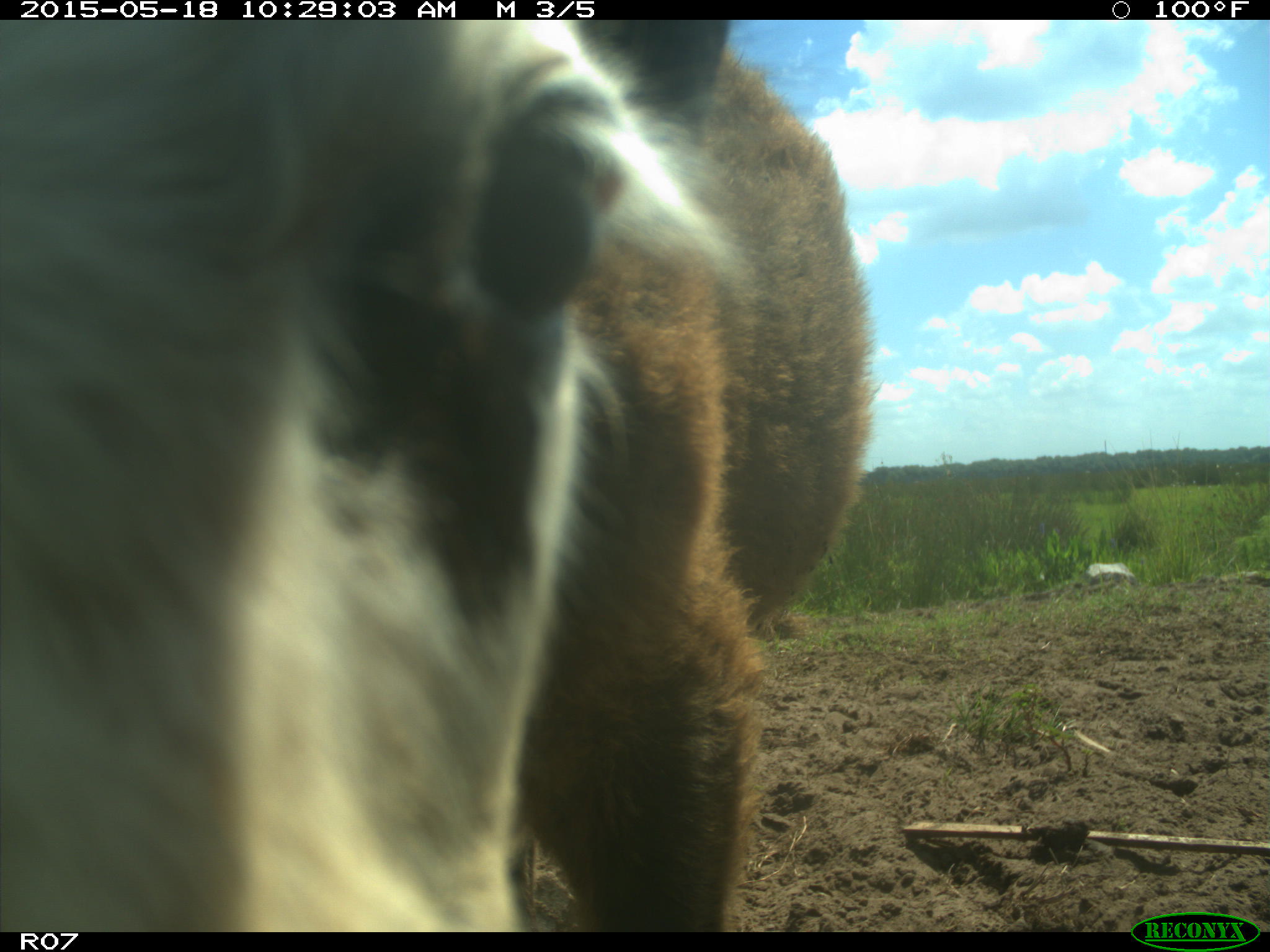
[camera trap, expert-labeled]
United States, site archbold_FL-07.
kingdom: Animalia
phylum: Chordata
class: Mammalia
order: Artiodactyla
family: Bovidae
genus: Bos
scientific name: Bos taurus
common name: domestic cow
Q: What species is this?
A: Bos taurus (domestic cow).